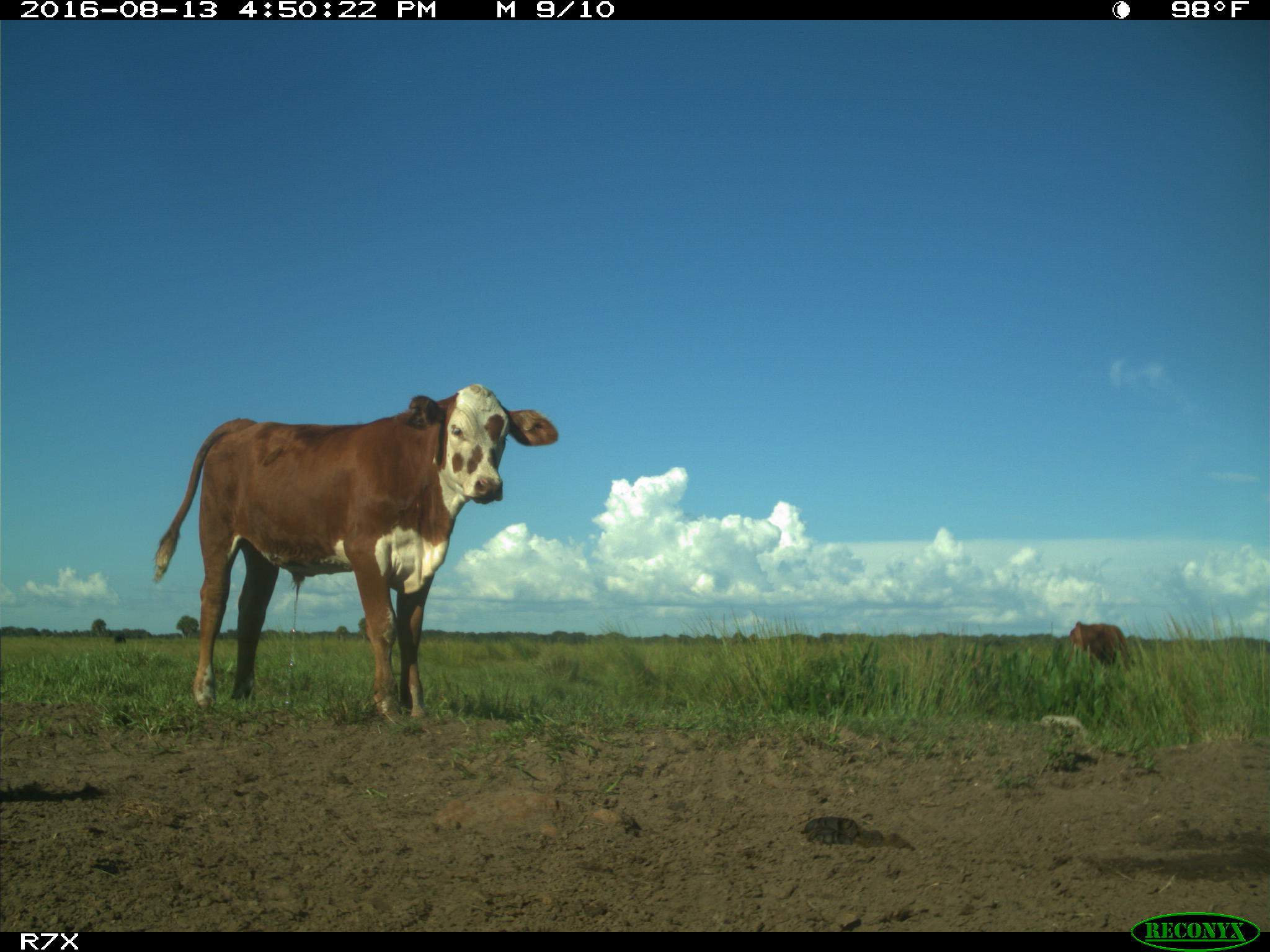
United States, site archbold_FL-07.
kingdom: Animalia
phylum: Chordata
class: Mammalia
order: Artiodactyla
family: Bovidae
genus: Bos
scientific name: Bos taurus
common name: domestic cow